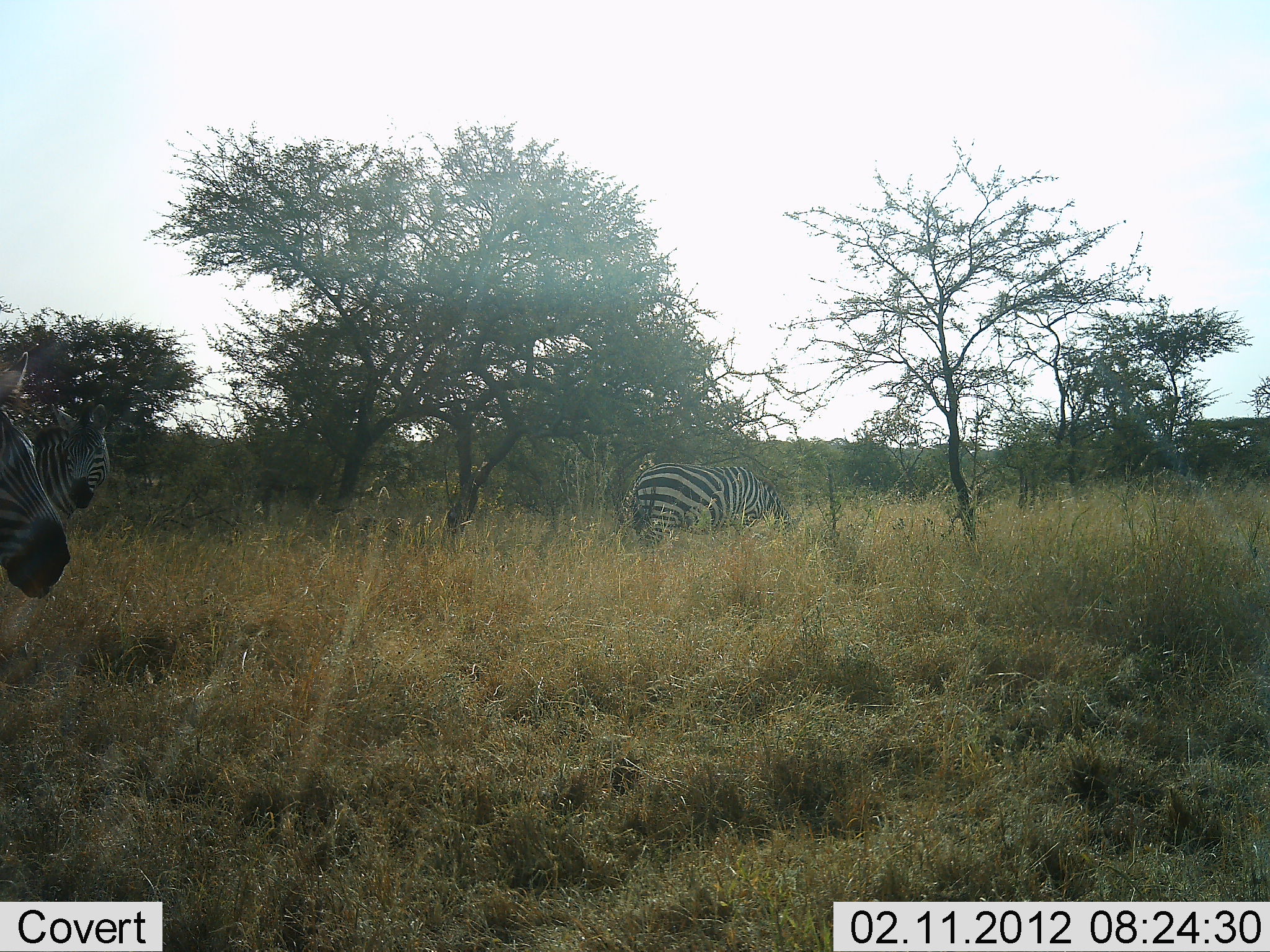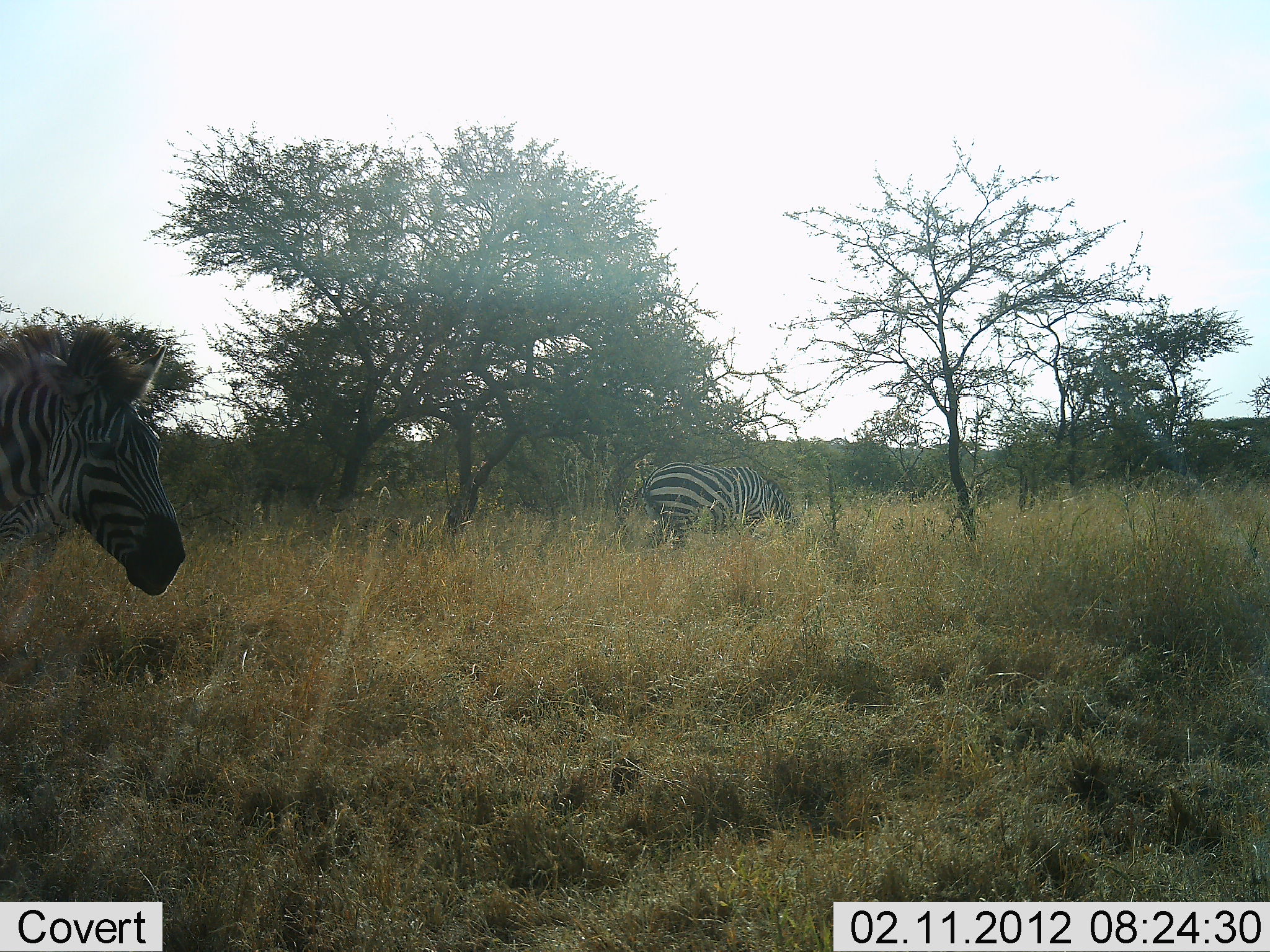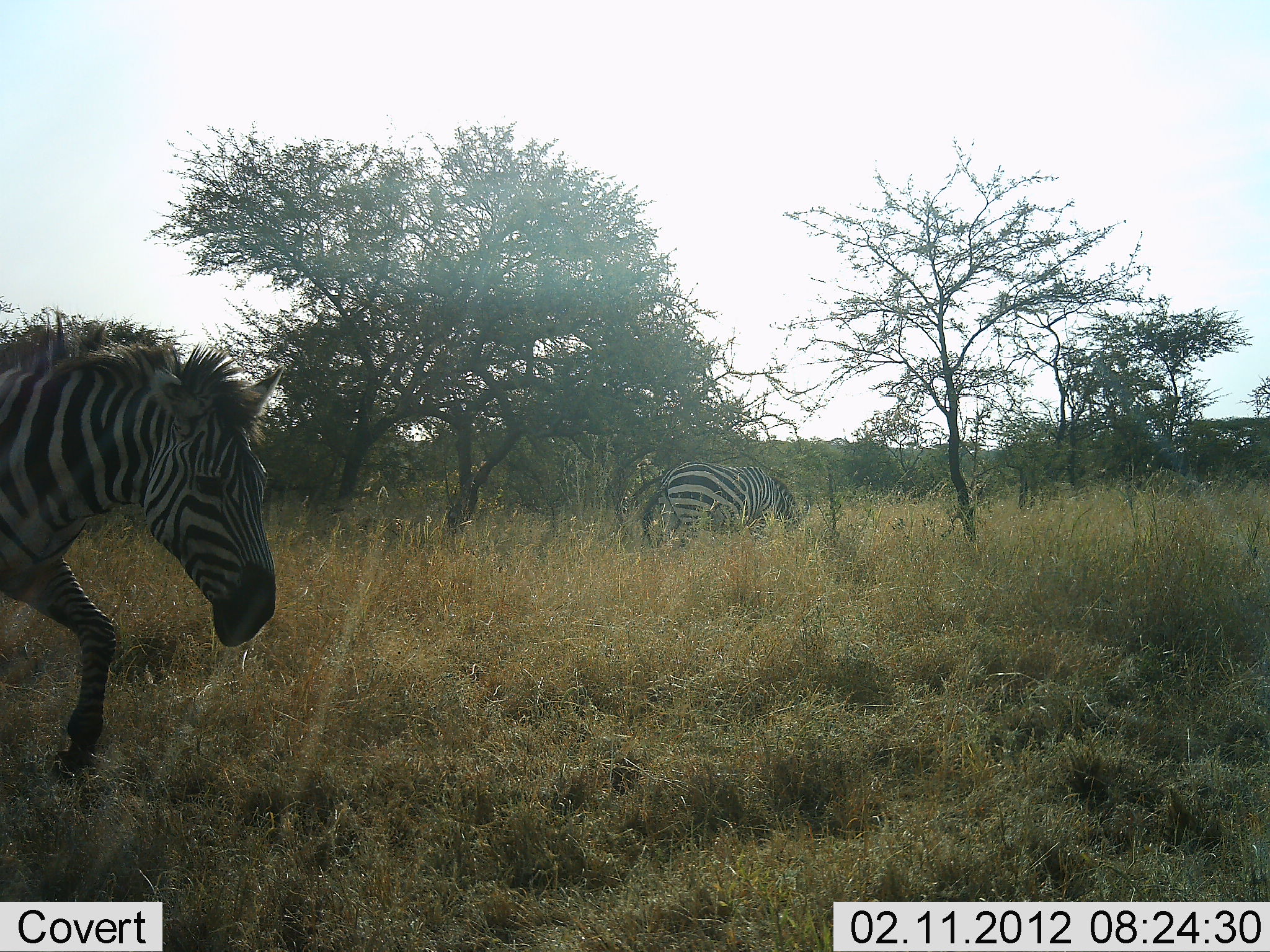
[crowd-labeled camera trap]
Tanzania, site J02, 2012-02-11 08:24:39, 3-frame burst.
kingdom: Animalia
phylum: Chordata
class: Mammalia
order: Perissodactyla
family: Equidae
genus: Equus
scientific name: Equus quagga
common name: plains zebra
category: zebra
Zebra (plains zebra) (Equus quagga), count 2. Behavior (volunteer vote fractions): standing 36%, resting 4%, moving 86%, interacting 0%. Young present (vote fraction): 0%. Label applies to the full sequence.